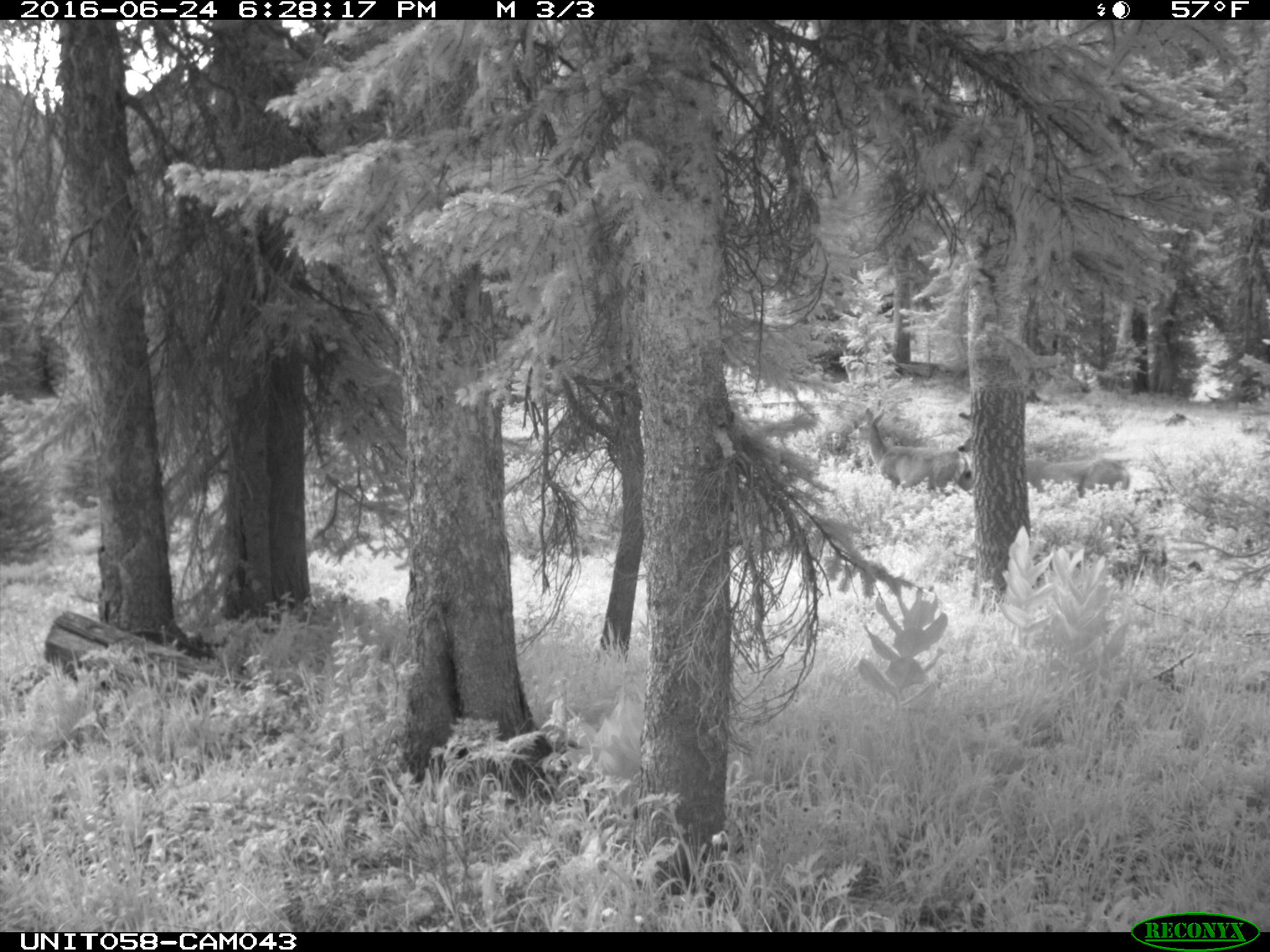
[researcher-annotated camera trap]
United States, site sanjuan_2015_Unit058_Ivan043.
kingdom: Animalia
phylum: Chordata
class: Mammalia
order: Artiodactyla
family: Cervidae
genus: Odocoileus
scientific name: Odocoileus hemionus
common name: mule deer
Odocoileus hemionus (mule deer).